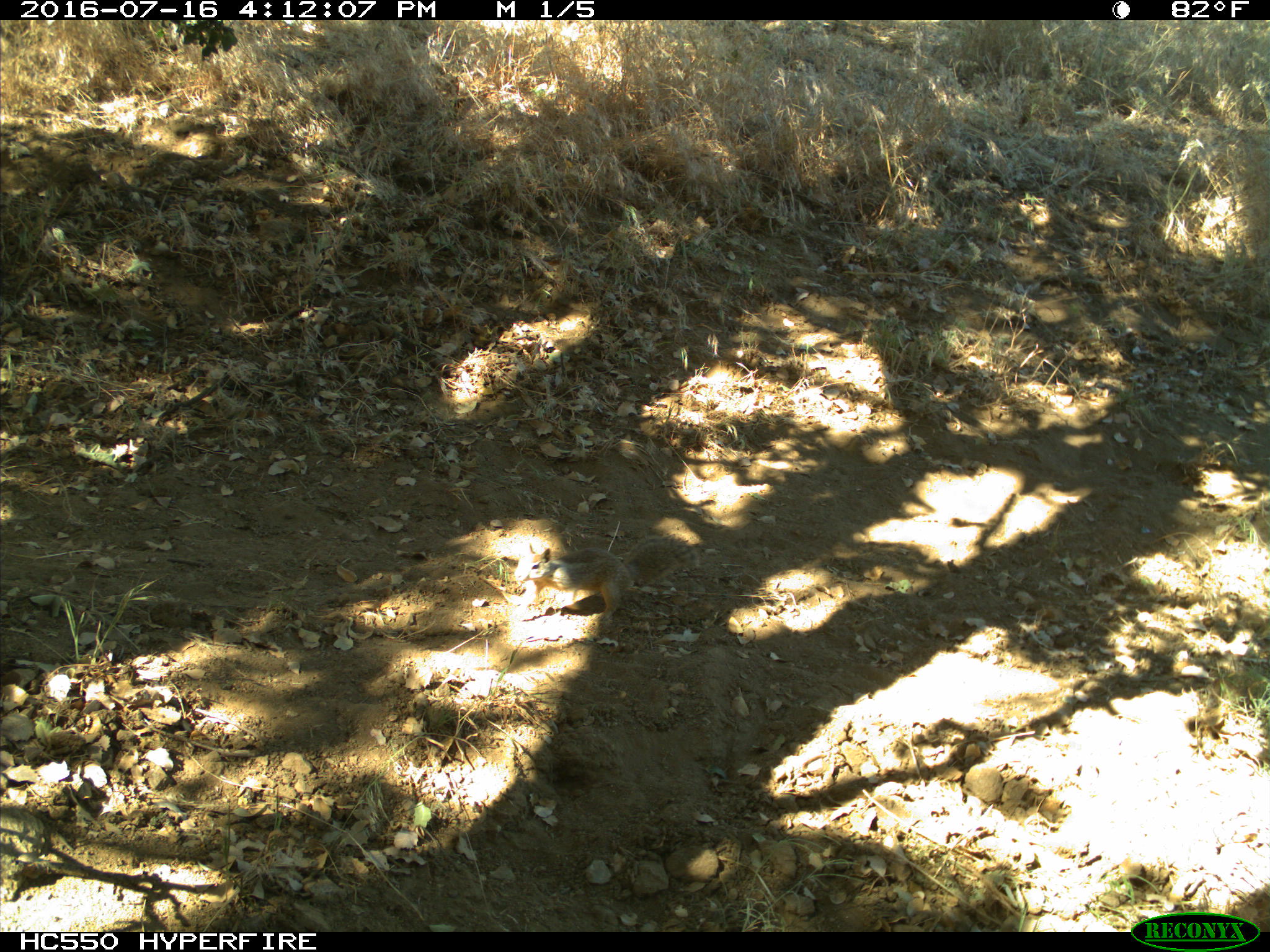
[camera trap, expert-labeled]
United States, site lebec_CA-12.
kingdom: Animalia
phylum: Chordata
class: Mammalia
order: Rodentia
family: Sciuridae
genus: Otospermophilus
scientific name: Otospermophilus beecheyi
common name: california ground squirrel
Otospermophilus beecheyi (california ground squirrel).